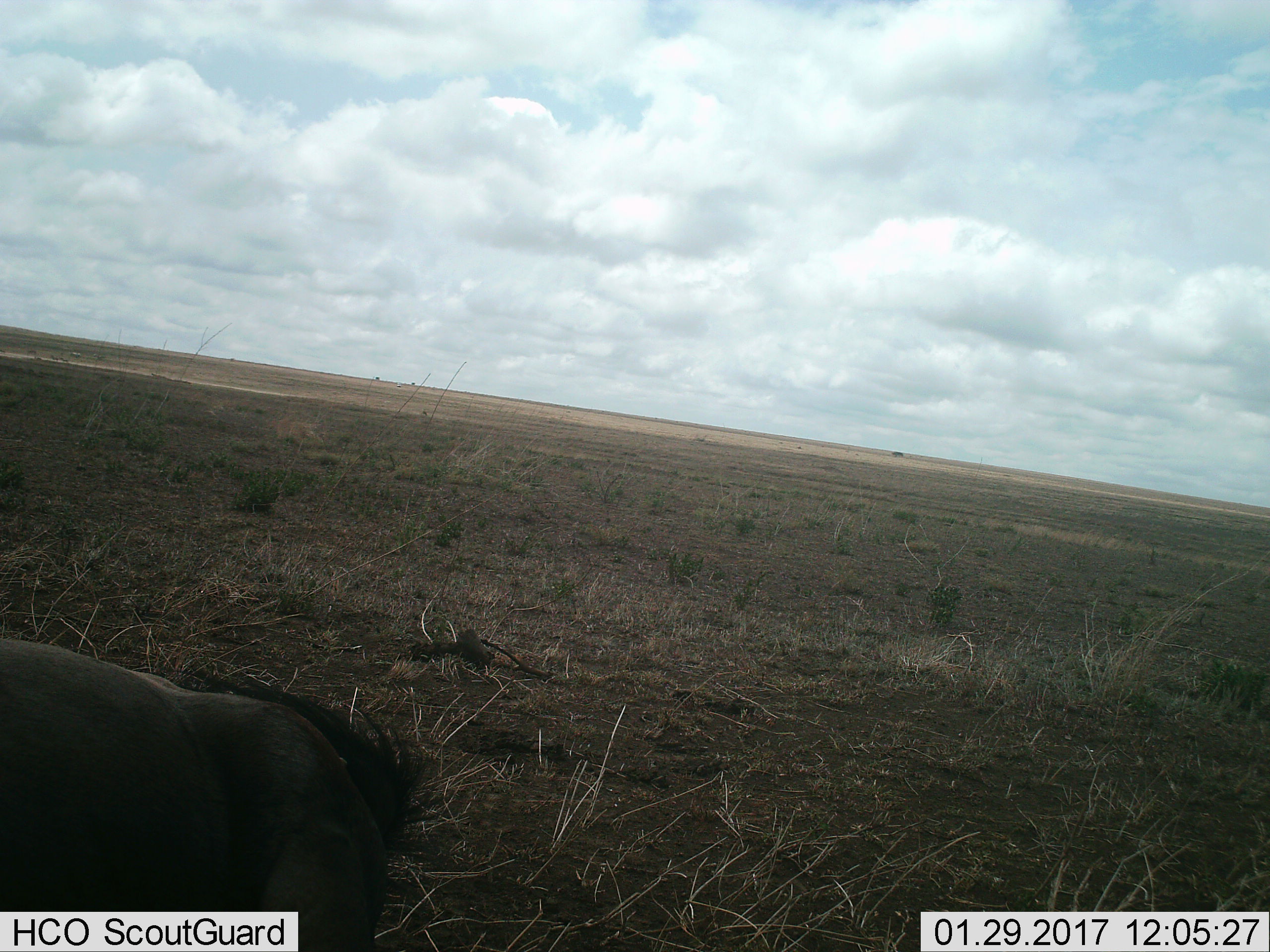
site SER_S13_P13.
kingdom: Animalia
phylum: Chordata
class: Mammalia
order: Artiodactyla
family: Bovidae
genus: Connochaetes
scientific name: Connochaetes taurinus taurinus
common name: blue wildebeest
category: wildebeestblue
Wildebeestblue (blue wildebeest) (Connochaetes taurinus taurinus), count 1. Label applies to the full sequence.